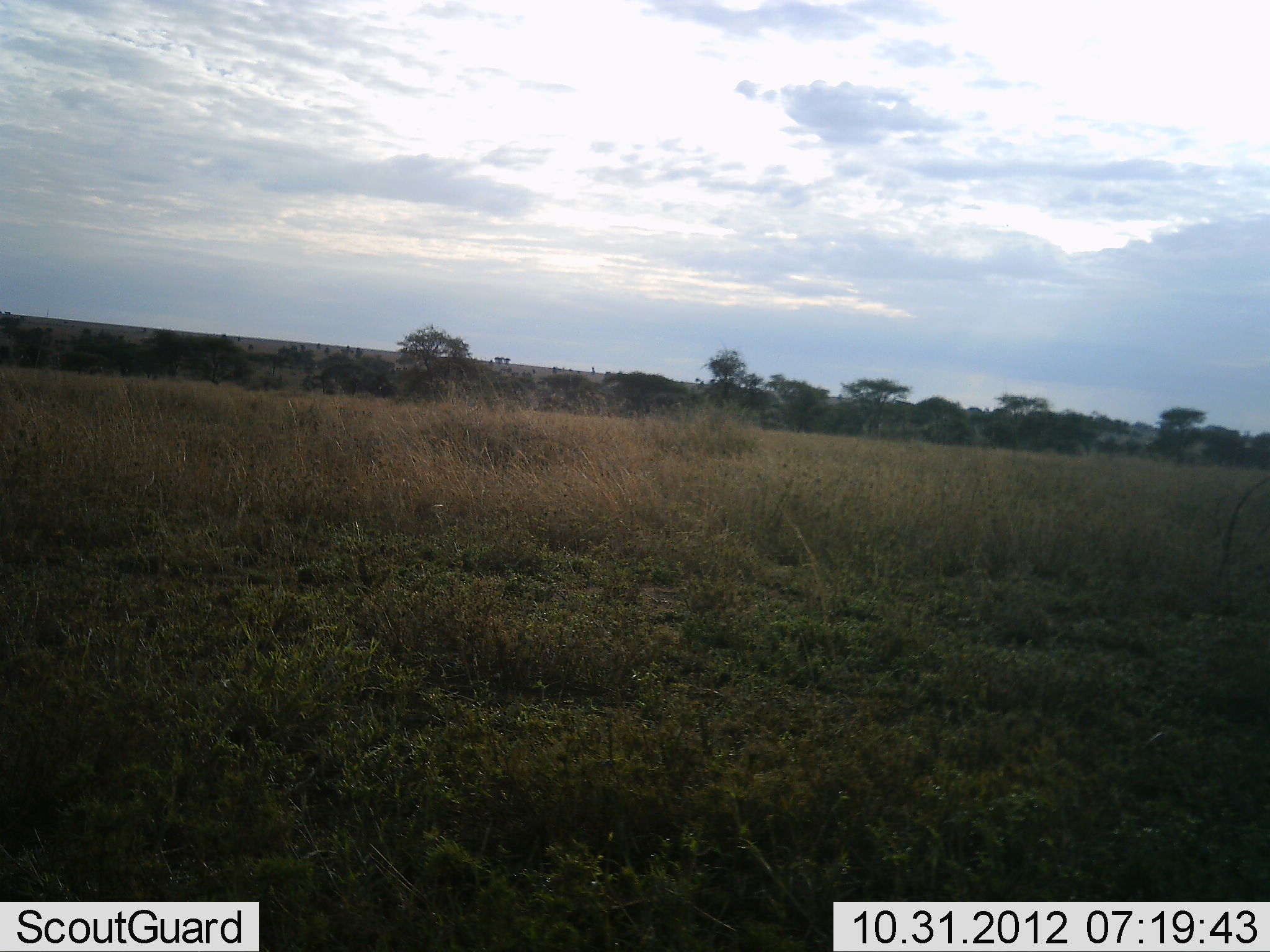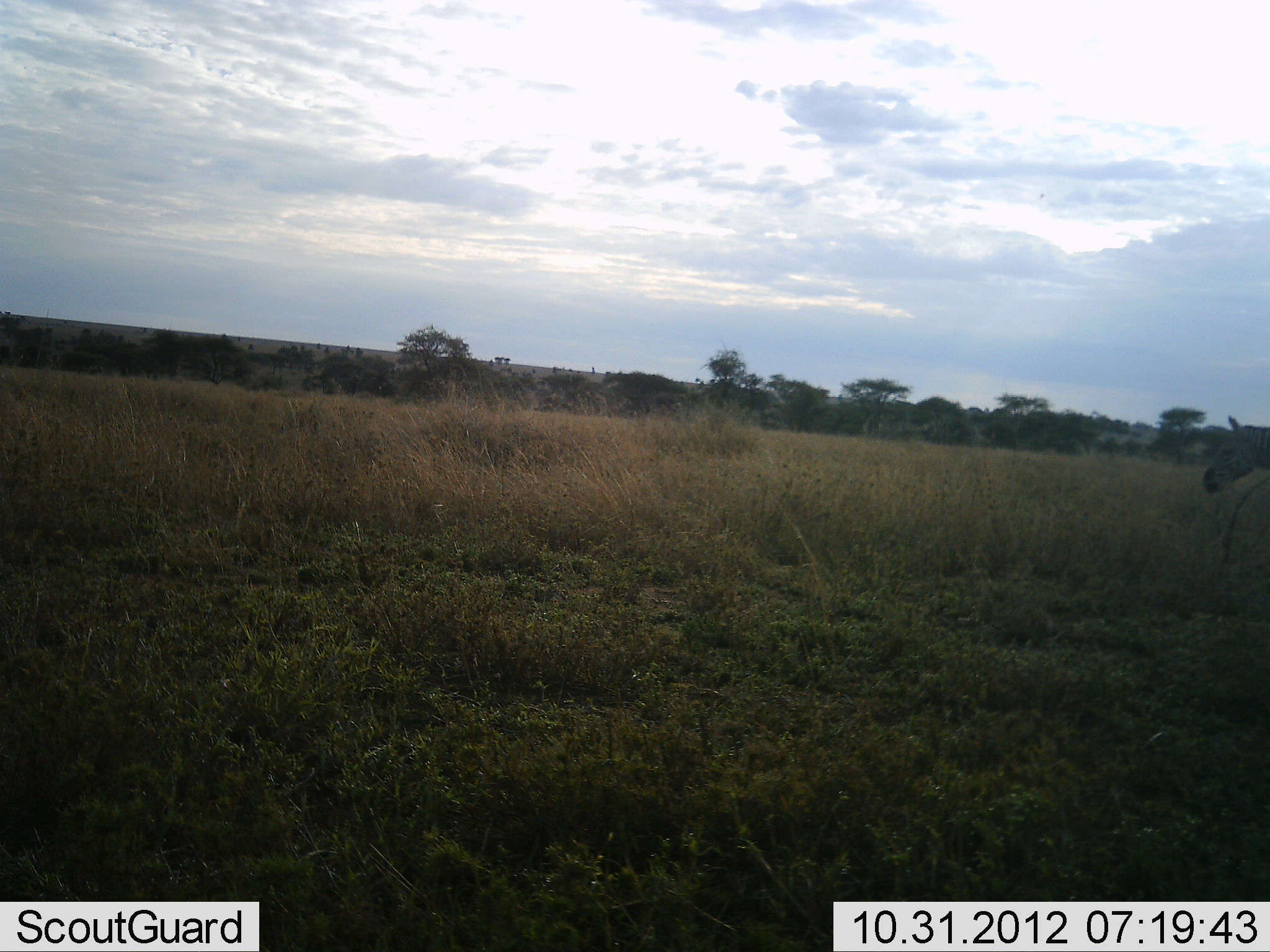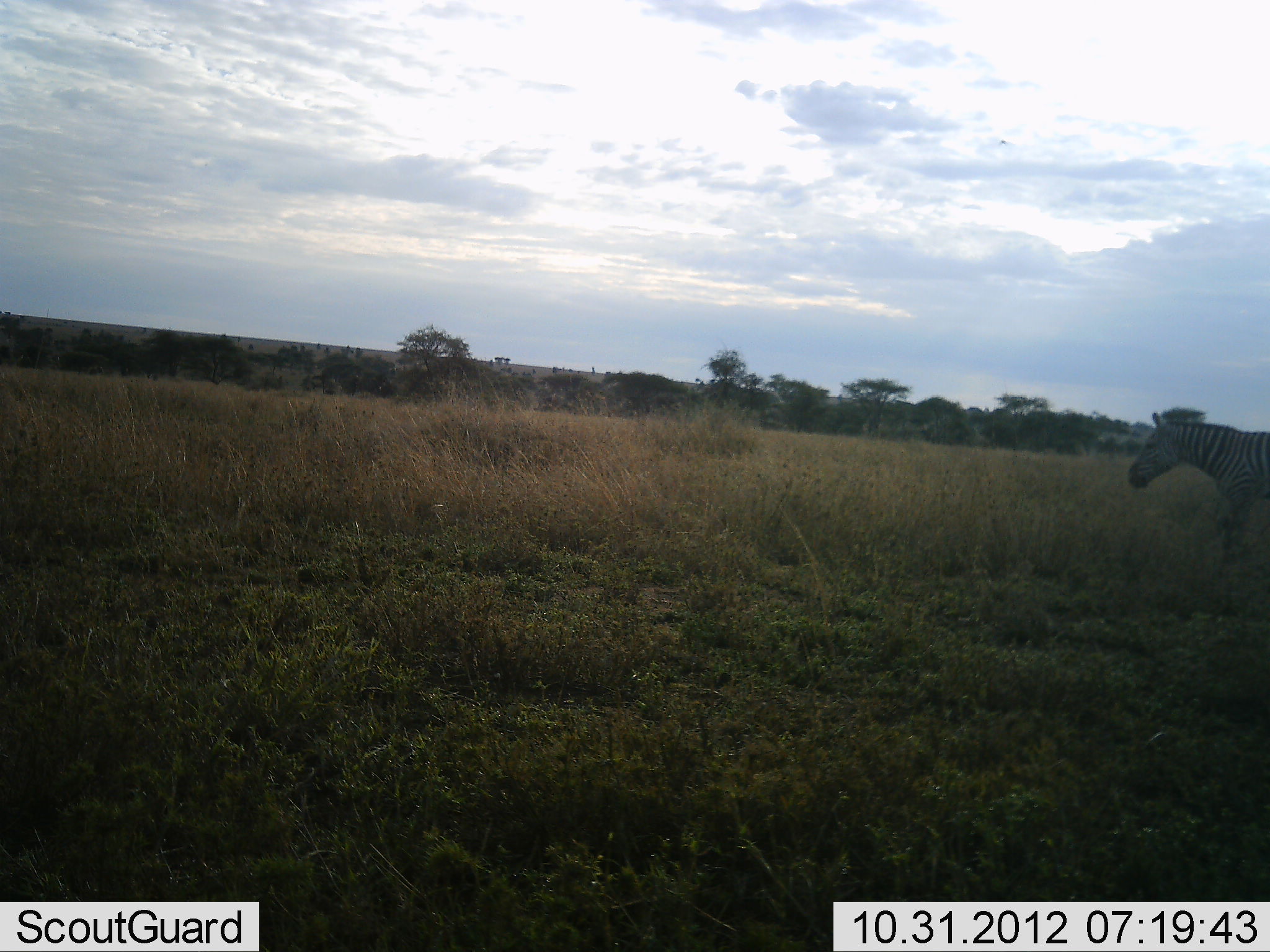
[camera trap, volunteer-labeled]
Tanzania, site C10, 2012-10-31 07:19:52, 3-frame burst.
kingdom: Animalia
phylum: Chordata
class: Mammalia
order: Perissodactyla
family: Equidae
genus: Equus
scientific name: Equus quagga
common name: plains zebra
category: zebra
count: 1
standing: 0%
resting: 0%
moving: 100%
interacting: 0%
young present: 0%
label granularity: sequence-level